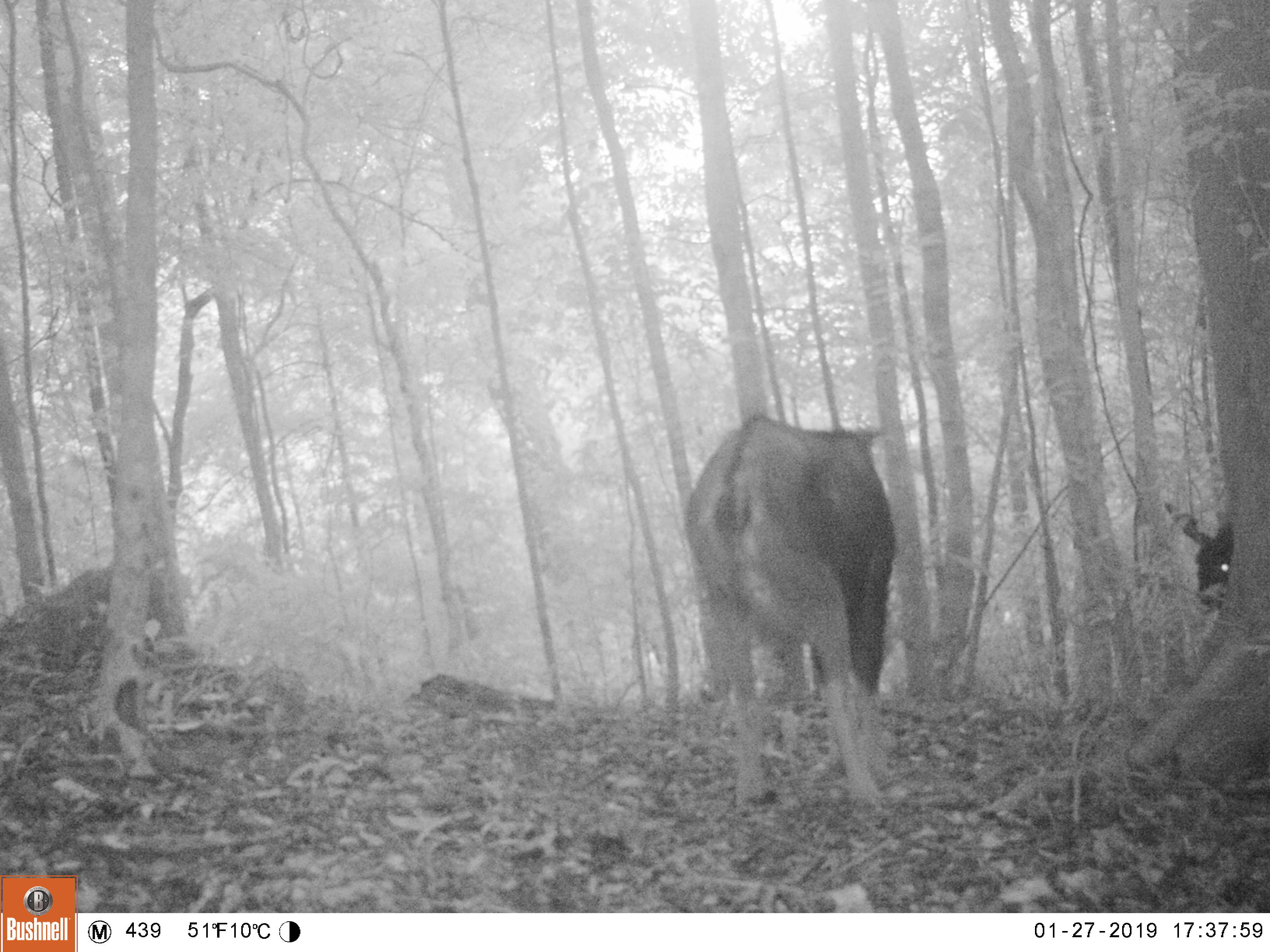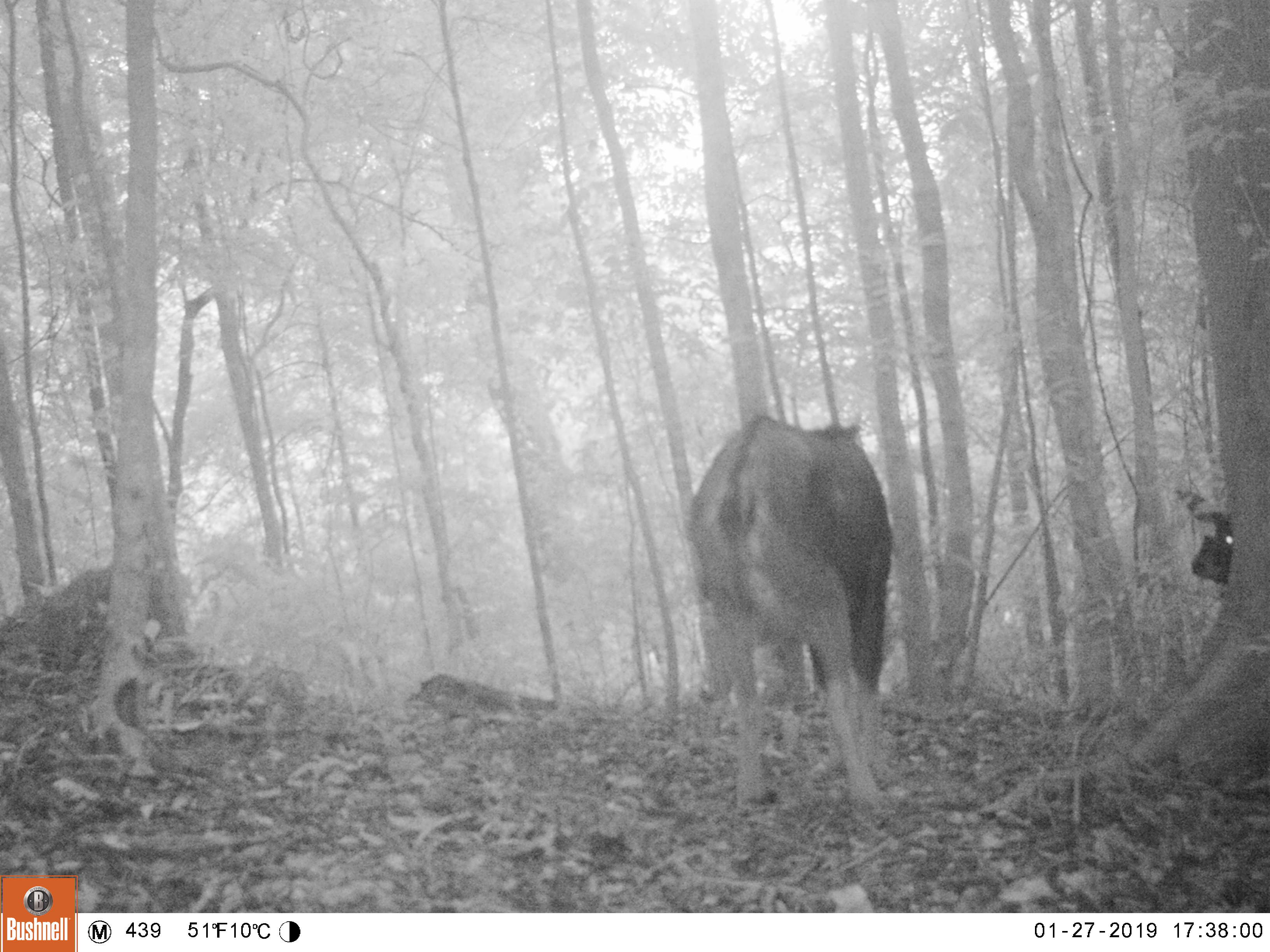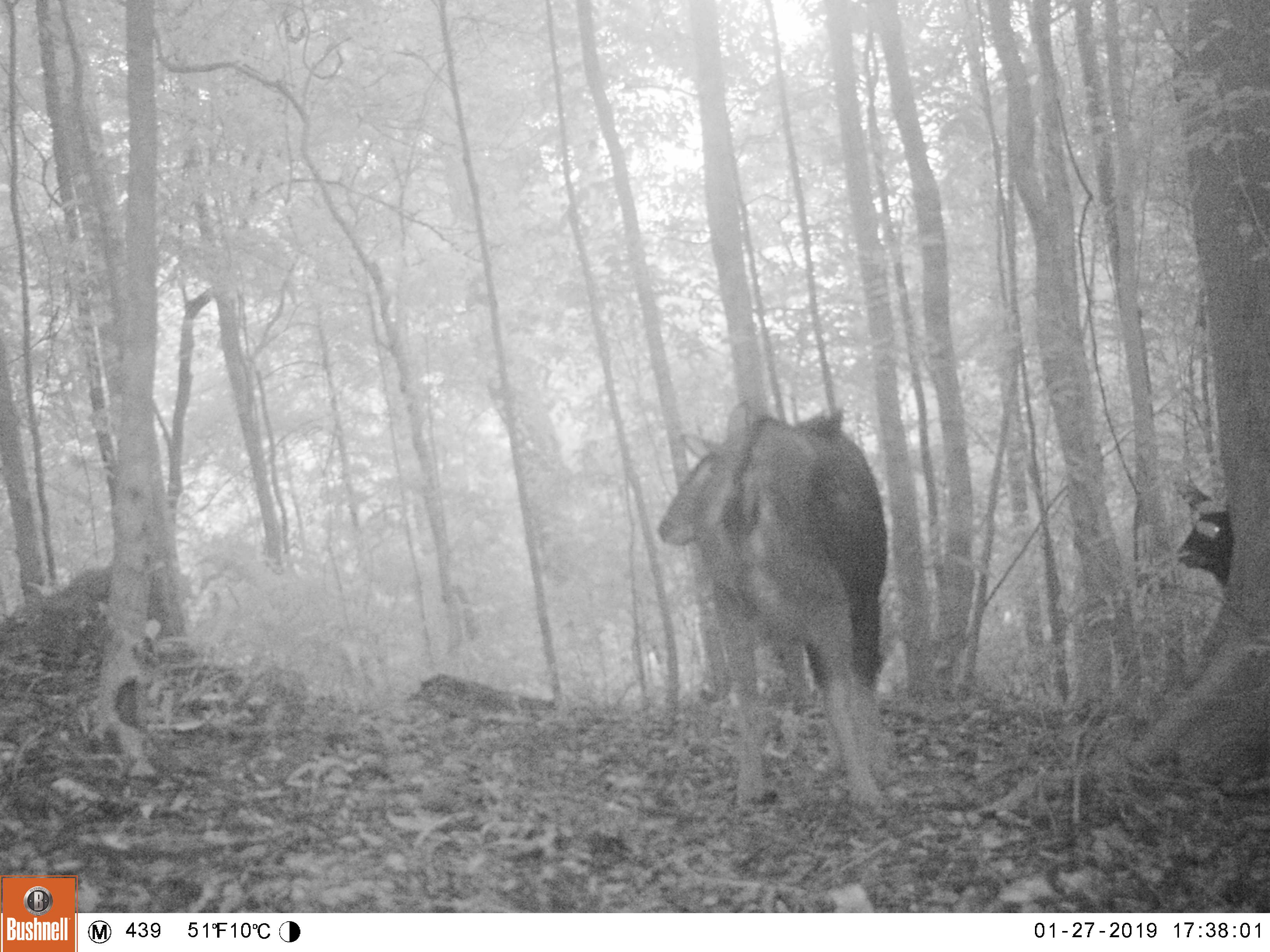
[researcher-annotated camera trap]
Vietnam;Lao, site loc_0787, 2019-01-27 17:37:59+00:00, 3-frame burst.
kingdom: Animalia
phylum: Chordata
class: Mammalia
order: Artiodactyla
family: Bovidae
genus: Capricornis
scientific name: Capricornis sumatraensis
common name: chinese serow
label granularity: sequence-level